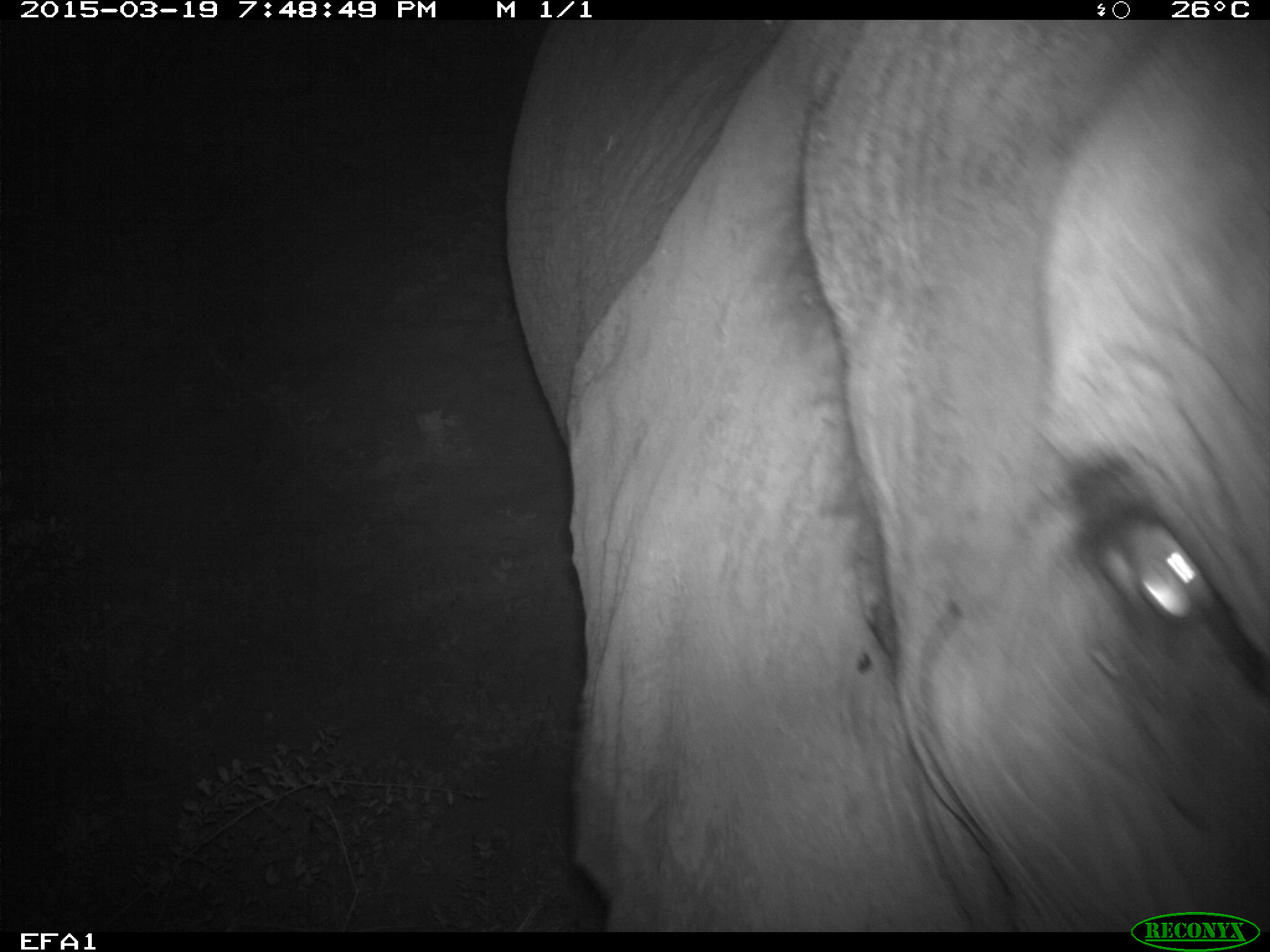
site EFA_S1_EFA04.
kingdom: Animalia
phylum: Chordata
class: Mammalia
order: Proboscidea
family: Elephantidae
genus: Loxodonta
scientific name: Loxodonta africana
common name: african bush elephant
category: elephant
Elephant (african bush elephant) (Loxodonta africana), count 1. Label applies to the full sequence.